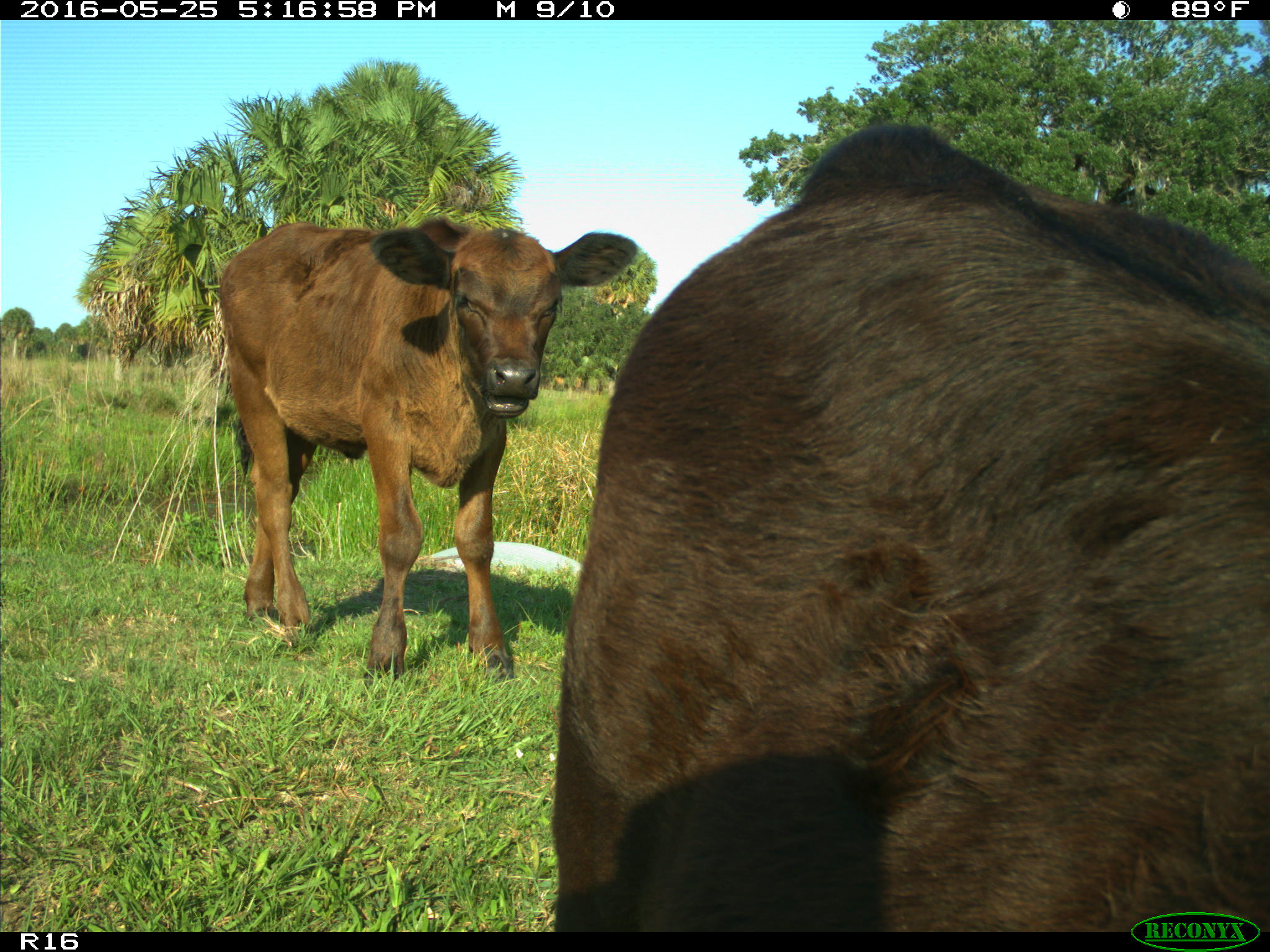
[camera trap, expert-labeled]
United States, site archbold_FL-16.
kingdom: Animalia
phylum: Chordata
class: Mammalia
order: Artiodactyla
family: Bovidae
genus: Bos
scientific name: Bos taurus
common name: domestic cow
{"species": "Bos taurus (domestic cow)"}